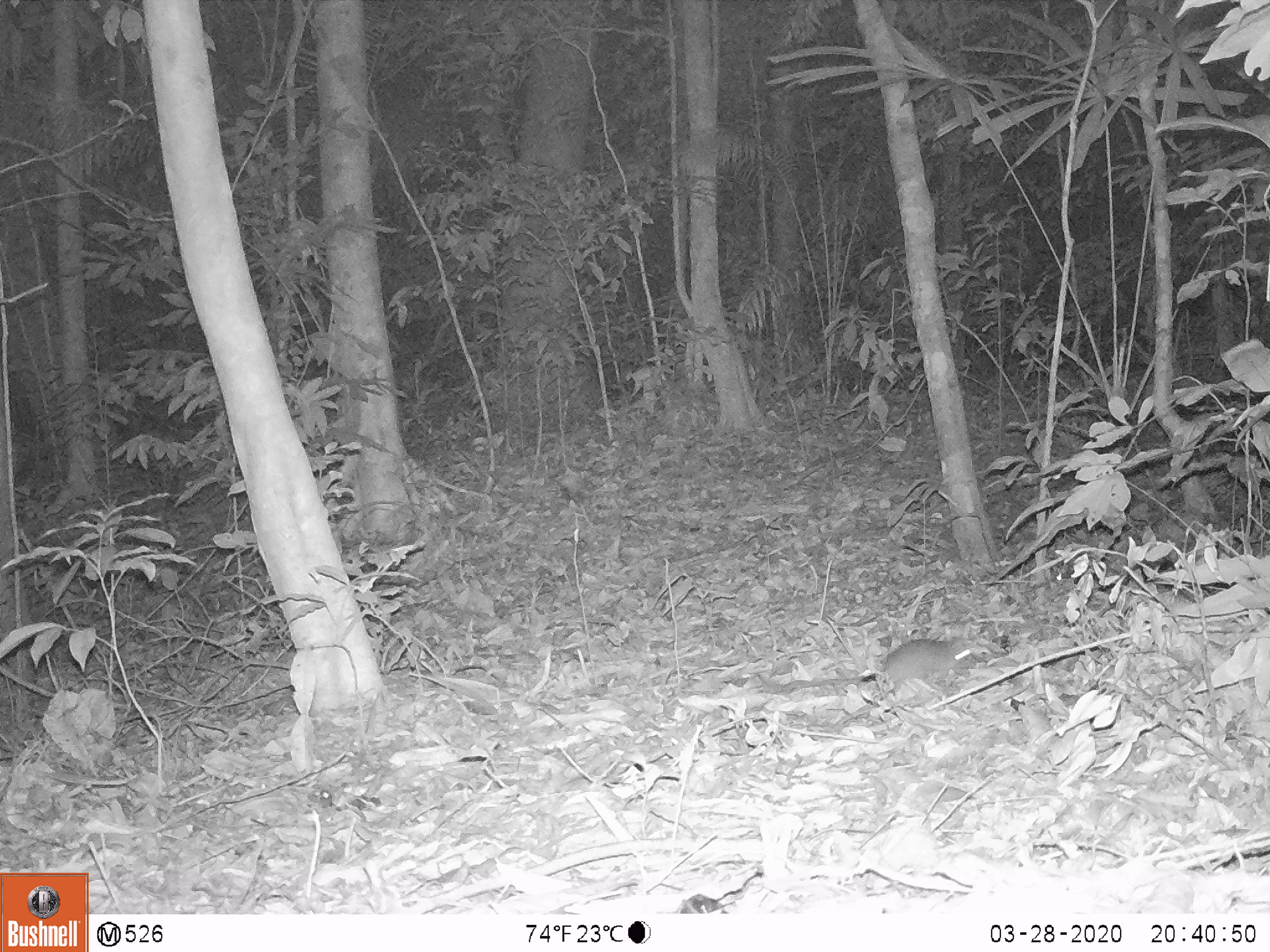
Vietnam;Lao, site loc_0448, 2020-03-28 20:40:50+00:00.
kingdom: Animalia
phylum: Chordata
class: Mammalia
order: Rodentia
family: Muridae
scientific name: Muridae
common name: old-world mice and rats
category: unidentified murid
Unidentified murid (old-world mice and rats) (Muridae). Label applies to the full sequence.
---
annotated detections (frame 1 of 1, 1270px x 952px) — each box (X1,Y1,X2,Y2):
unidentified murid: (754,638,976,692)